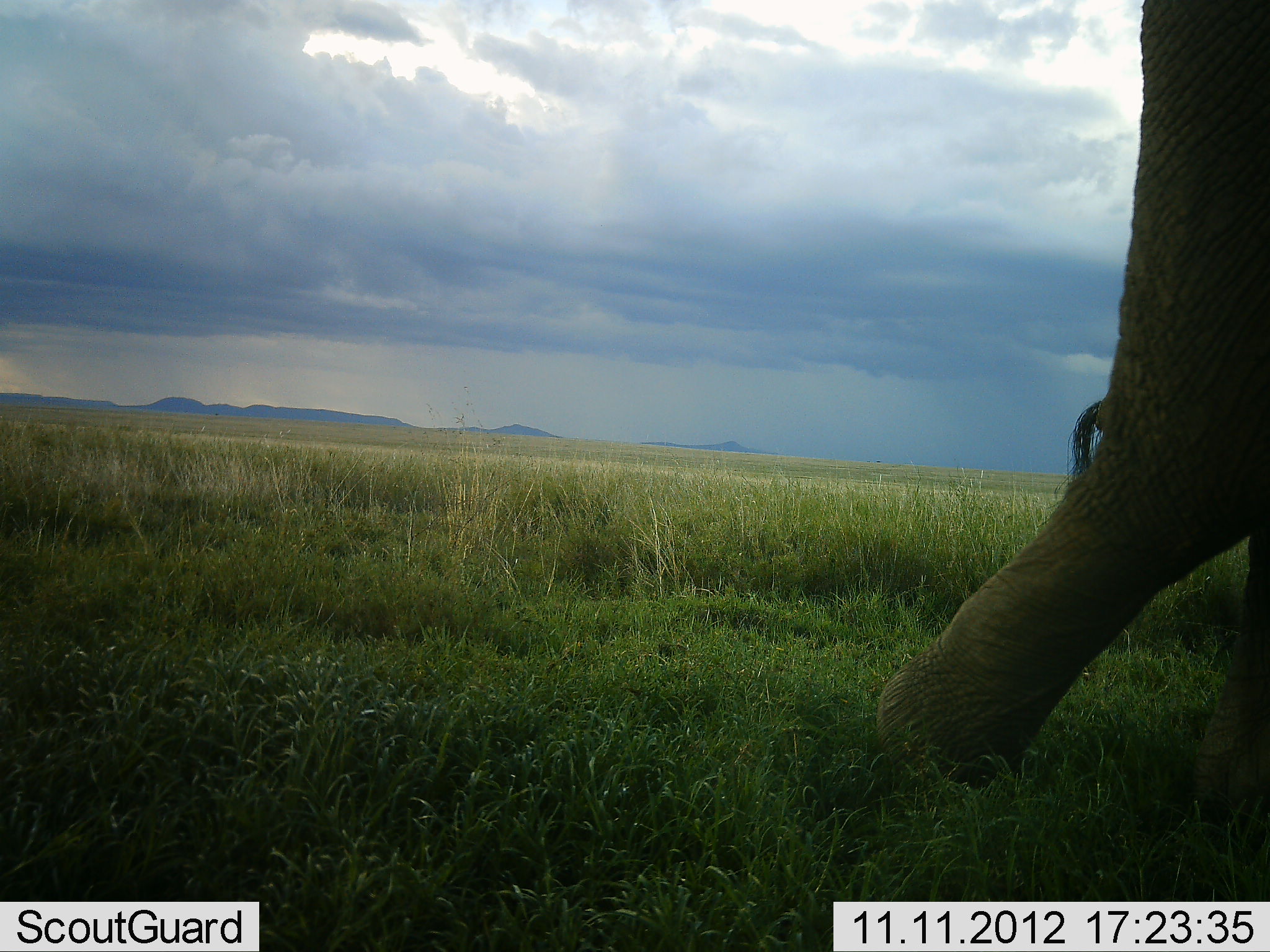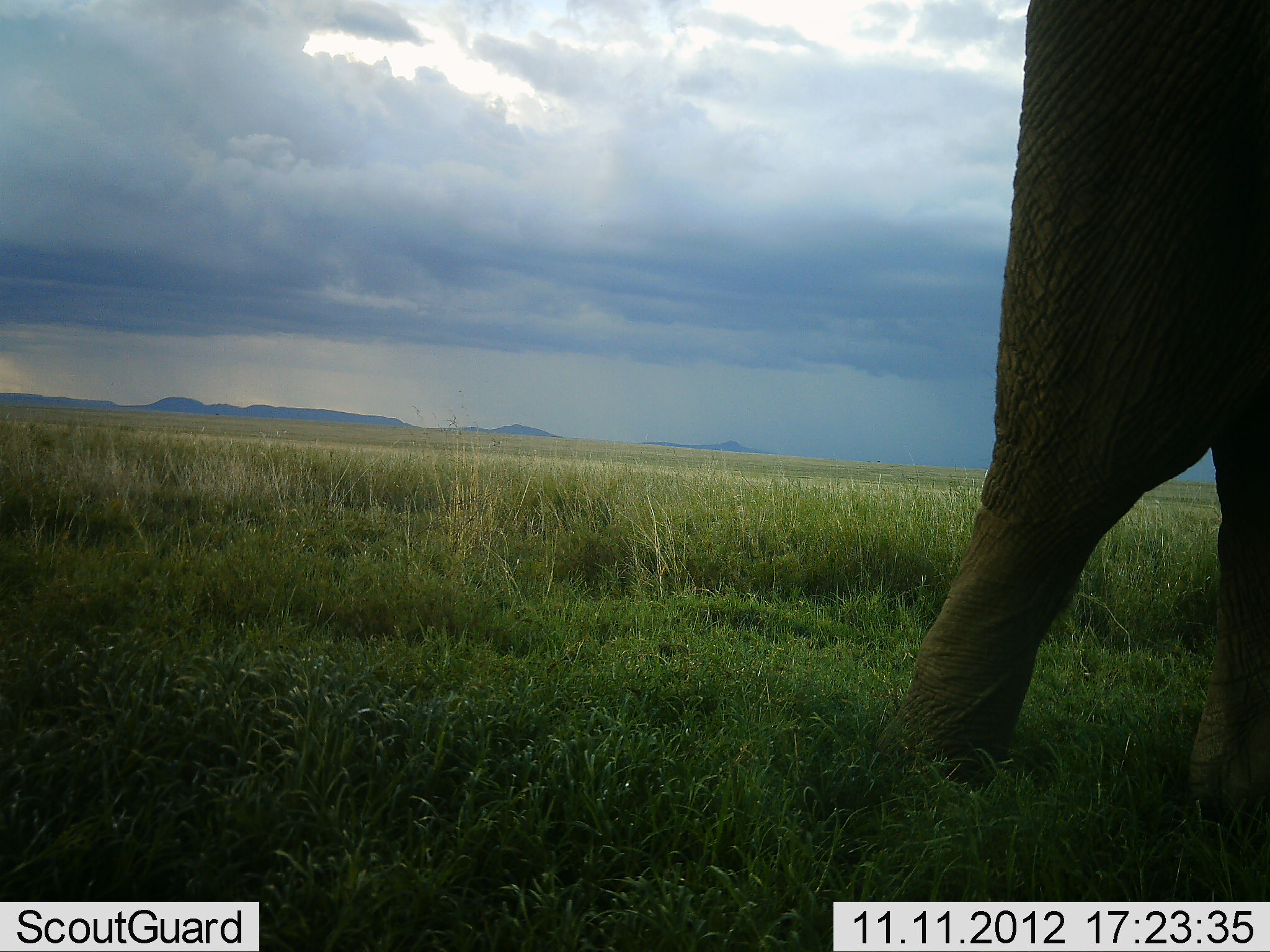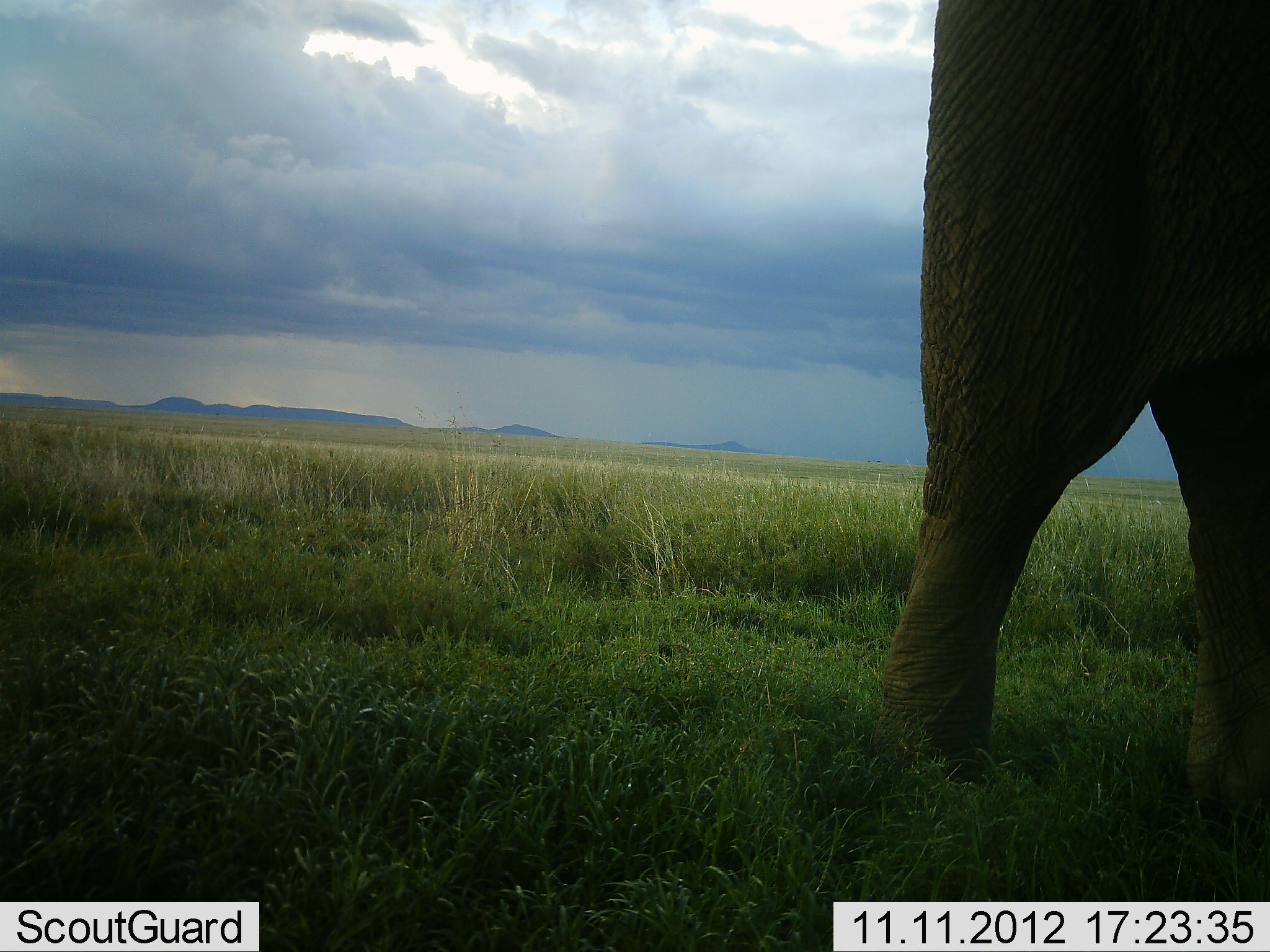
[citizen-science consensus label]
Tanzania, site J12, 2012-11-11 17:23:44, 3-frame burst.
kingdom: Animalia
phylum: Chordata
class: Mammalia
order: Proboscidea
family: Elephantidae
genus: Loxodonta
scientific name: Loxodonta africana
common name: african bush elephant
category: elephant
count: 1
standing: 30%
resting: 0%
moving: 90%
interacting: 0%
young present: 0%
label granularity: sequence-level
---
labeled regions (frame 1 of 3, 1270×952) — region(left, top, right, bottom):
animal: region(870, 0, 1270, 877)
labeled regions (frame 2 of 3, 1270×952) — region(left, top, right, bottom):
animal: region(873, 0, 1270, 861)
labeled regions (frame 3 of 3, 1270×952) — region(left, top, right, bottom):
animal: region(869, 0, 1270, 834)